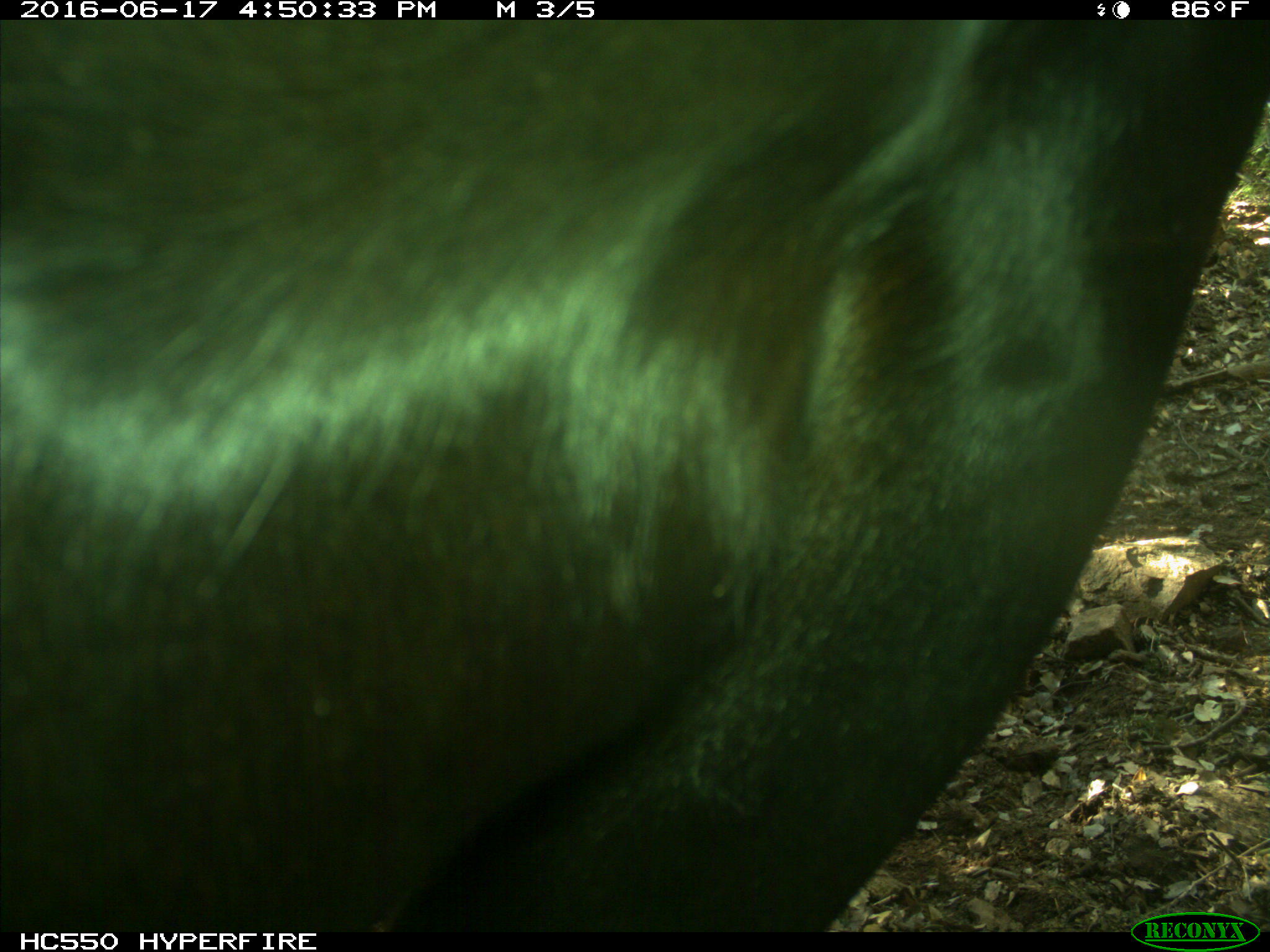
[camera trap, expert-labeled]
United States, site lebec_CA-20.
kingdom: Animalia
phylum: Chordata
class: Mammalia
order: Artiodactyla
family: Bovidae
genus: Bos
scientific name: Bos taurus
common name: domestic cow